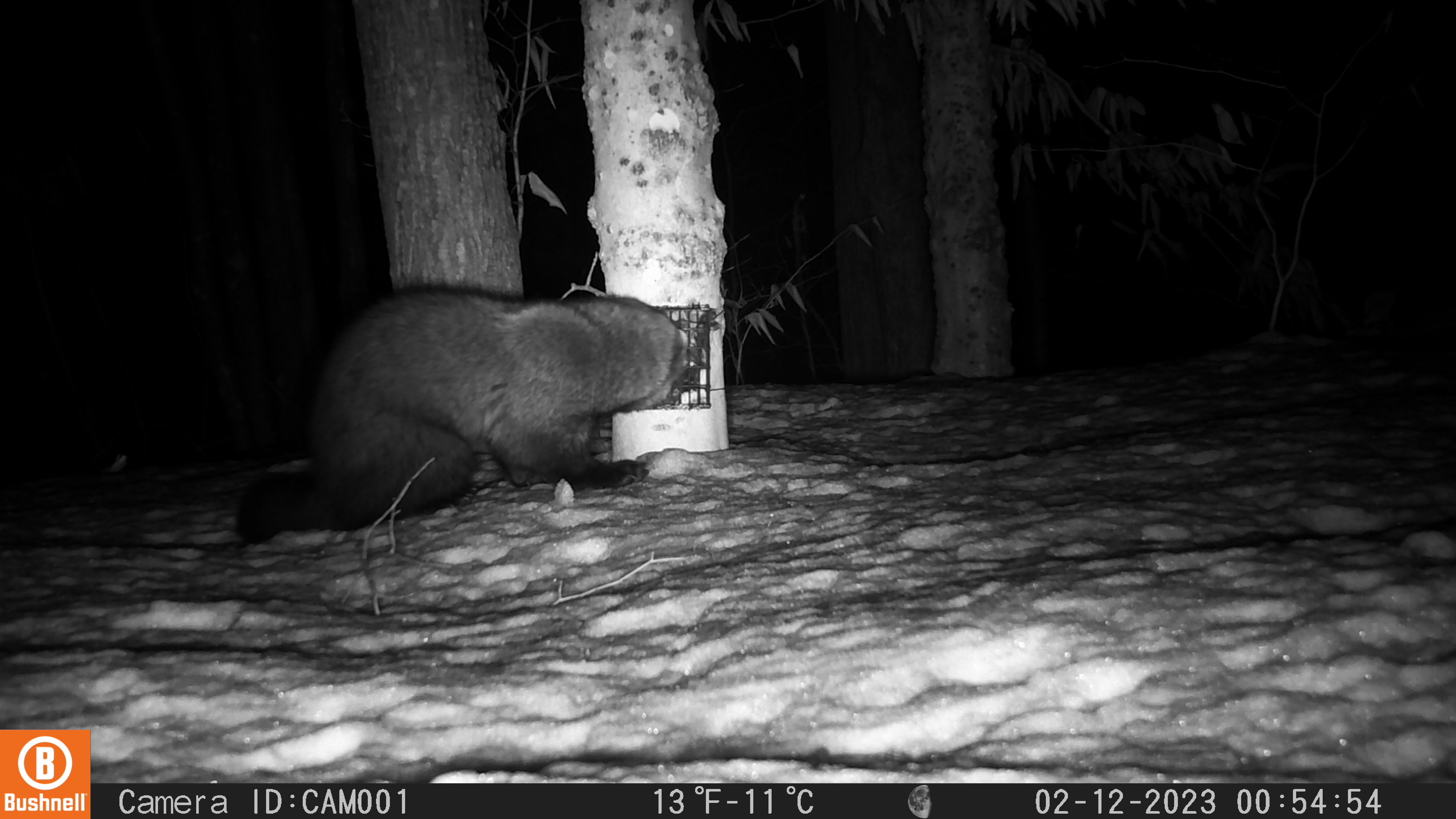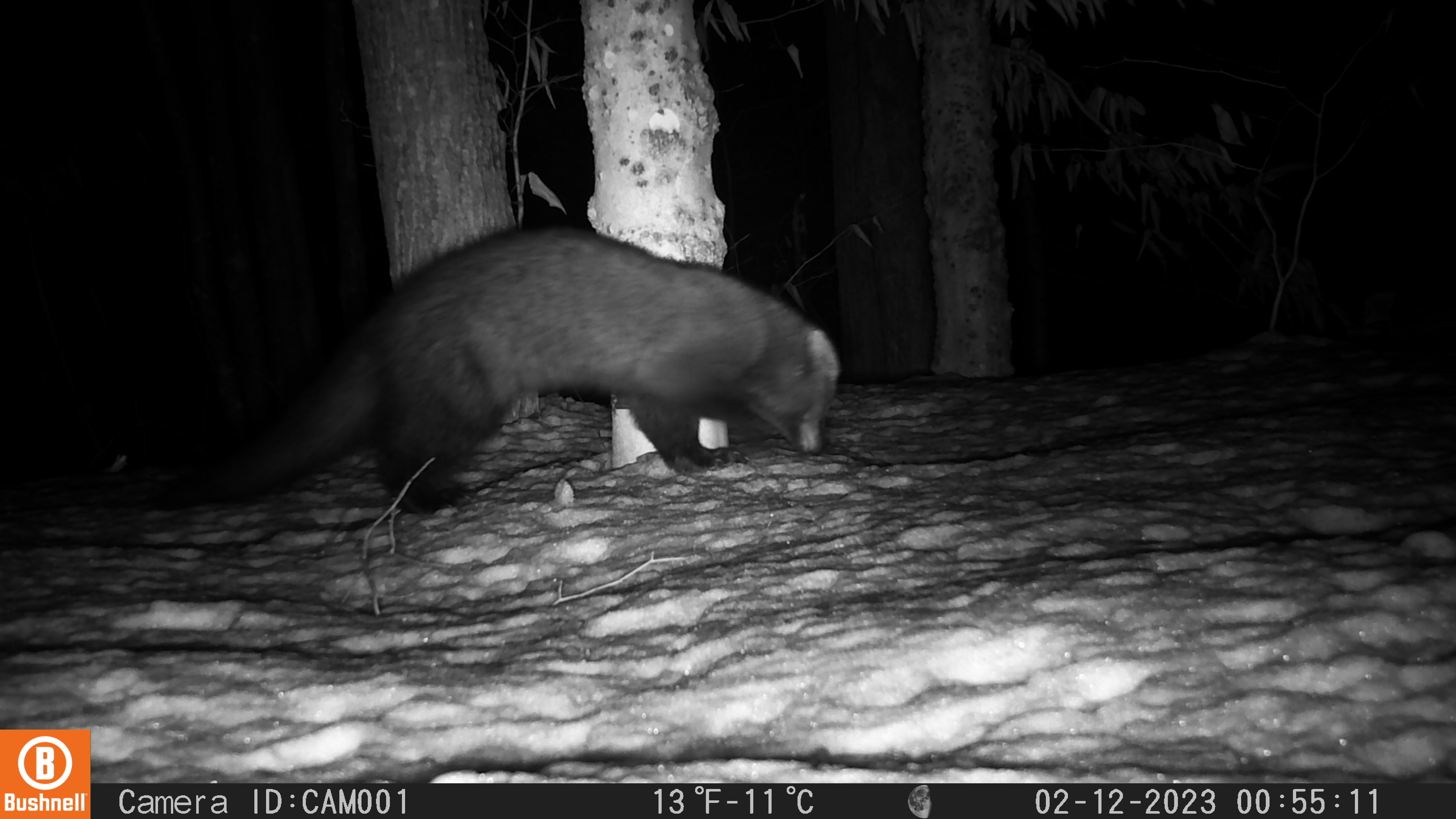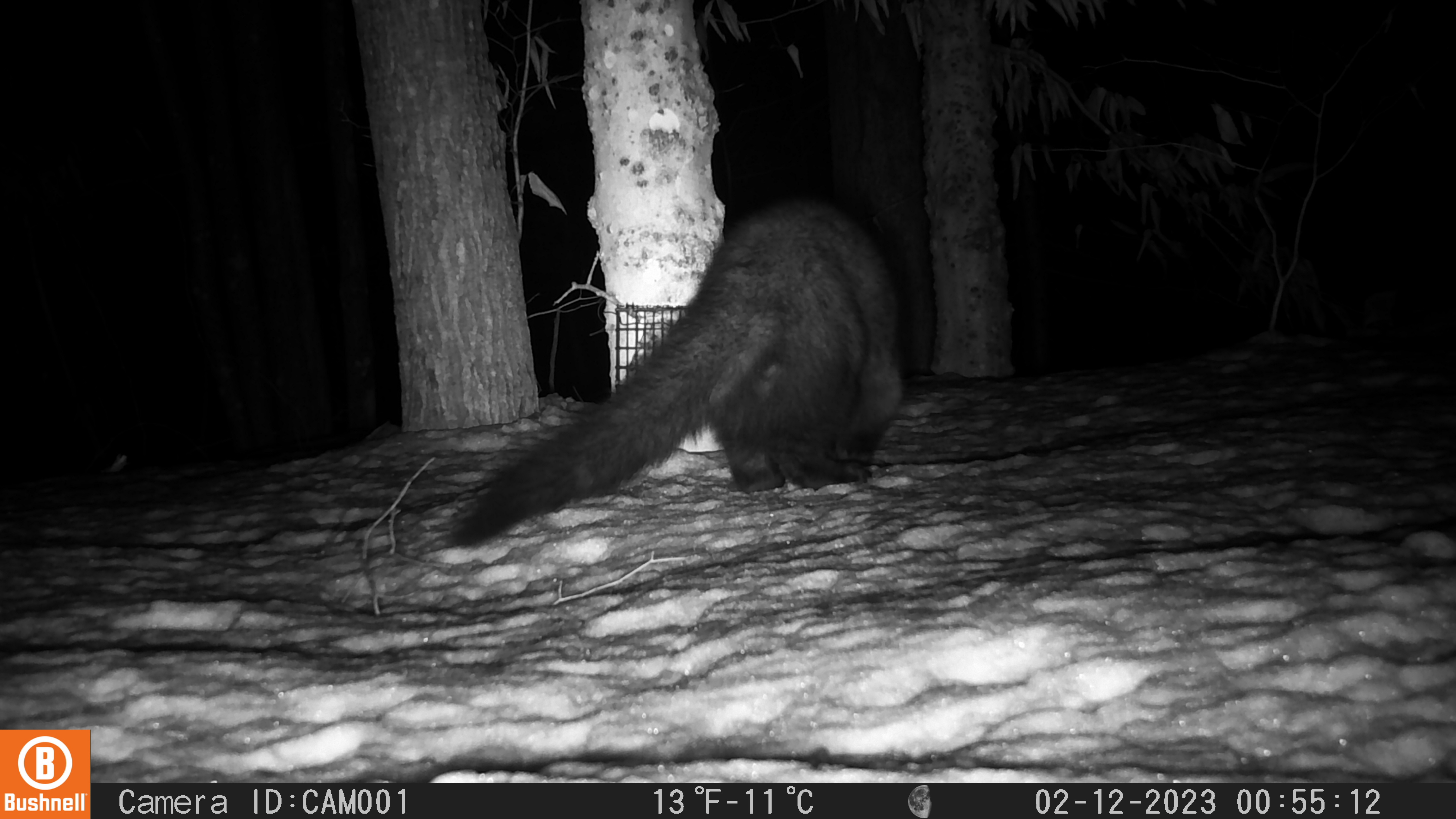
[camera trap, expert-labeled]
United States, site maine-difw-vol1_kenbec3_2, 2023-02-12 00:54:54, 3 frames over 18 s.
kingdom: Animalia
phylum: Chordata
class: Mammalia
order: Carnivora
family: Mustelidae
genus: Pekania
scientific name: Pekania pennanti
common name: fisher